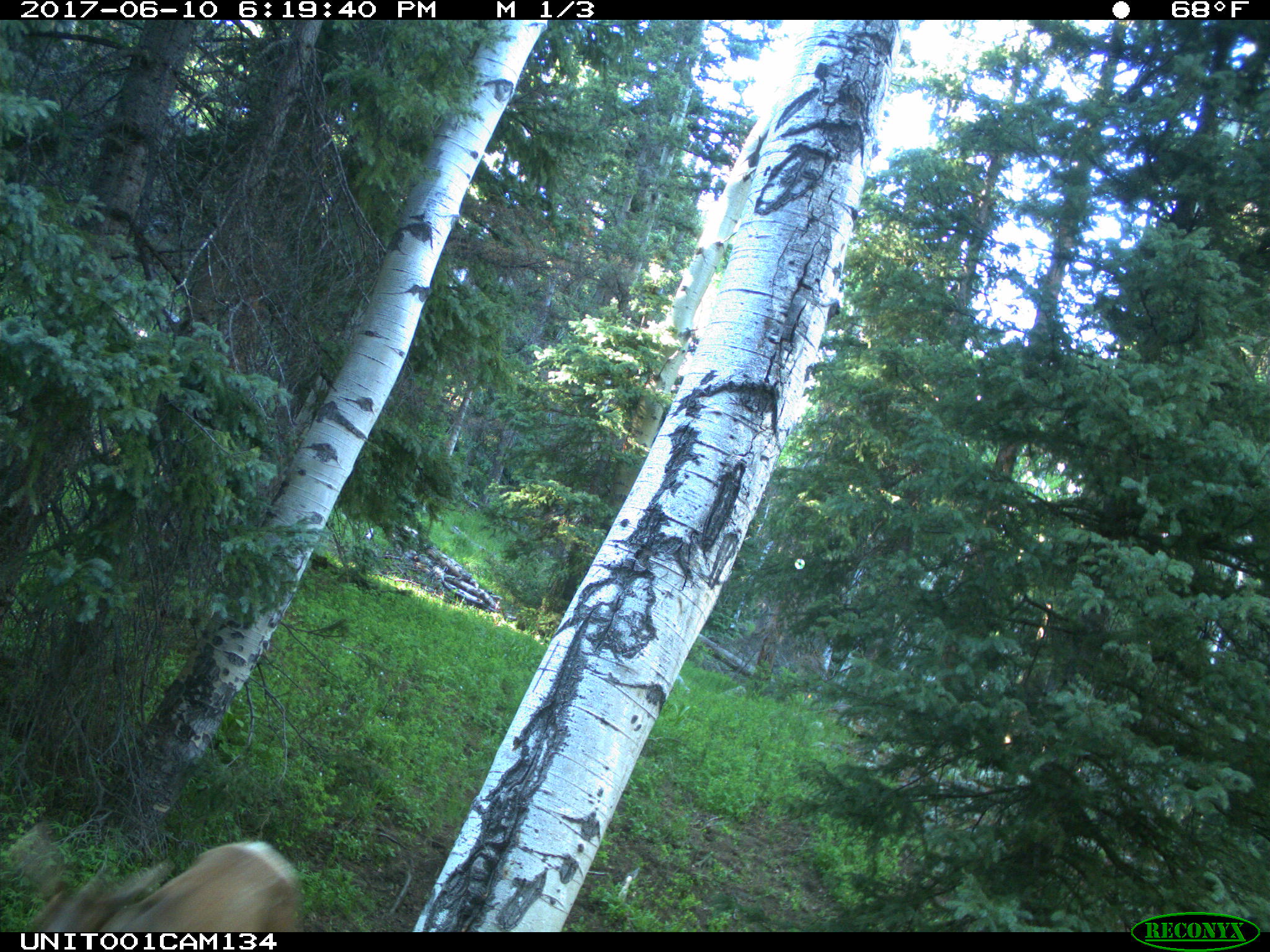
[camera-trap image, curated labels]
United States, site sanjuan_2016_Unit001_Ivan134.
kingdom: Animalia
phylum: Chordata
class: Mammalia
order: Artiodactyla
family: Cervidae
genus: Cervus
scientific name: Cervus elaphus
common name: red deer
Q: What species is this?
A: Cervus elaphus (red deer).